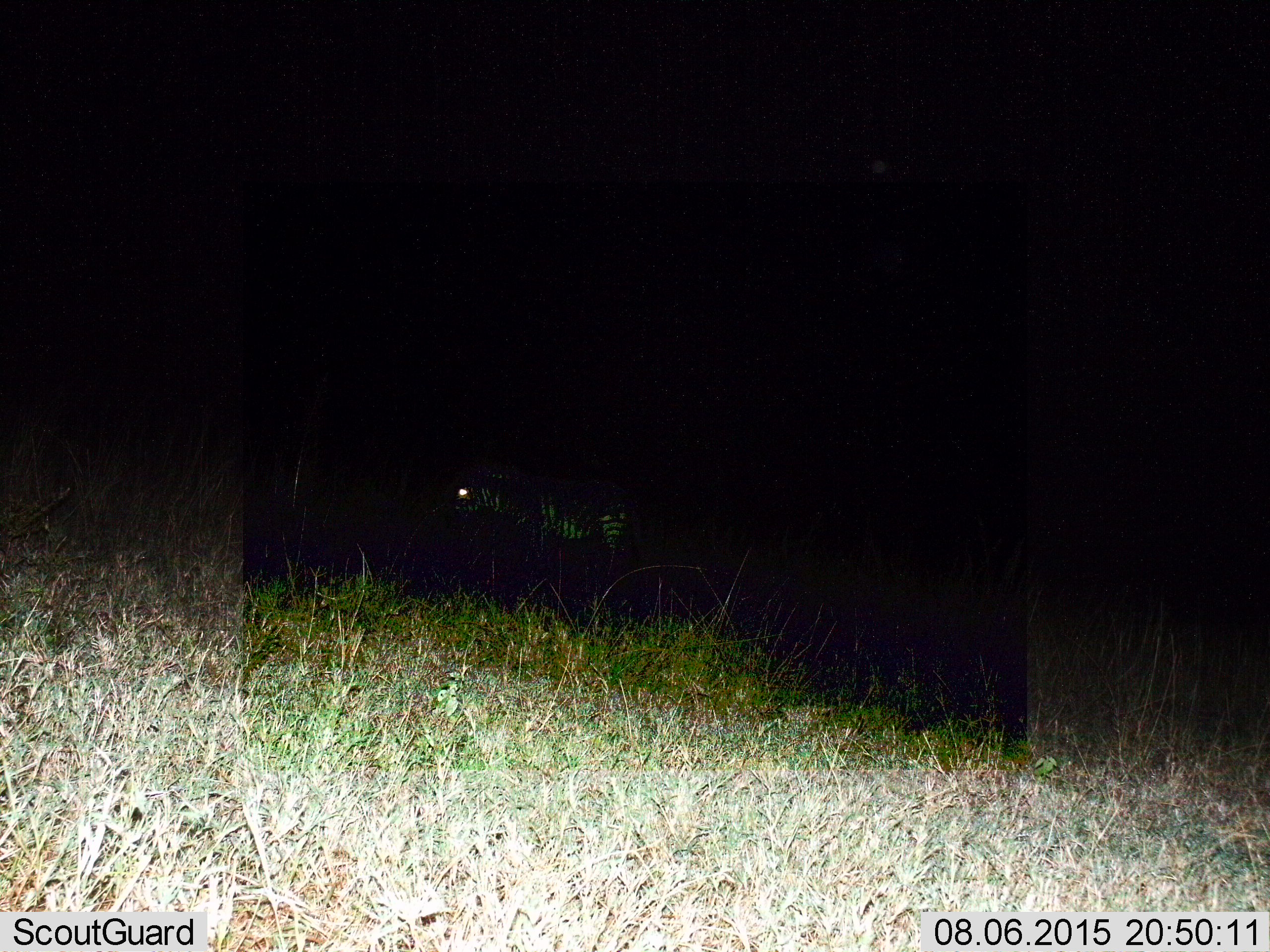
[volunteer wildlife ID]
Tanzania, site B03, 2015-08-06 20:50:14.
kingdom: Animalia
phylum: Chordata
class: Mammalia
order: Perissodactyla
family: Equidae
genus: Equus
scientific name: Equus quagga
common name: plains zebra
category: zebra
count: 1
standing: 88%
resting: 0%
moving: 12%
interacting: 0%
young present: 0%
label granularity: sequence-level